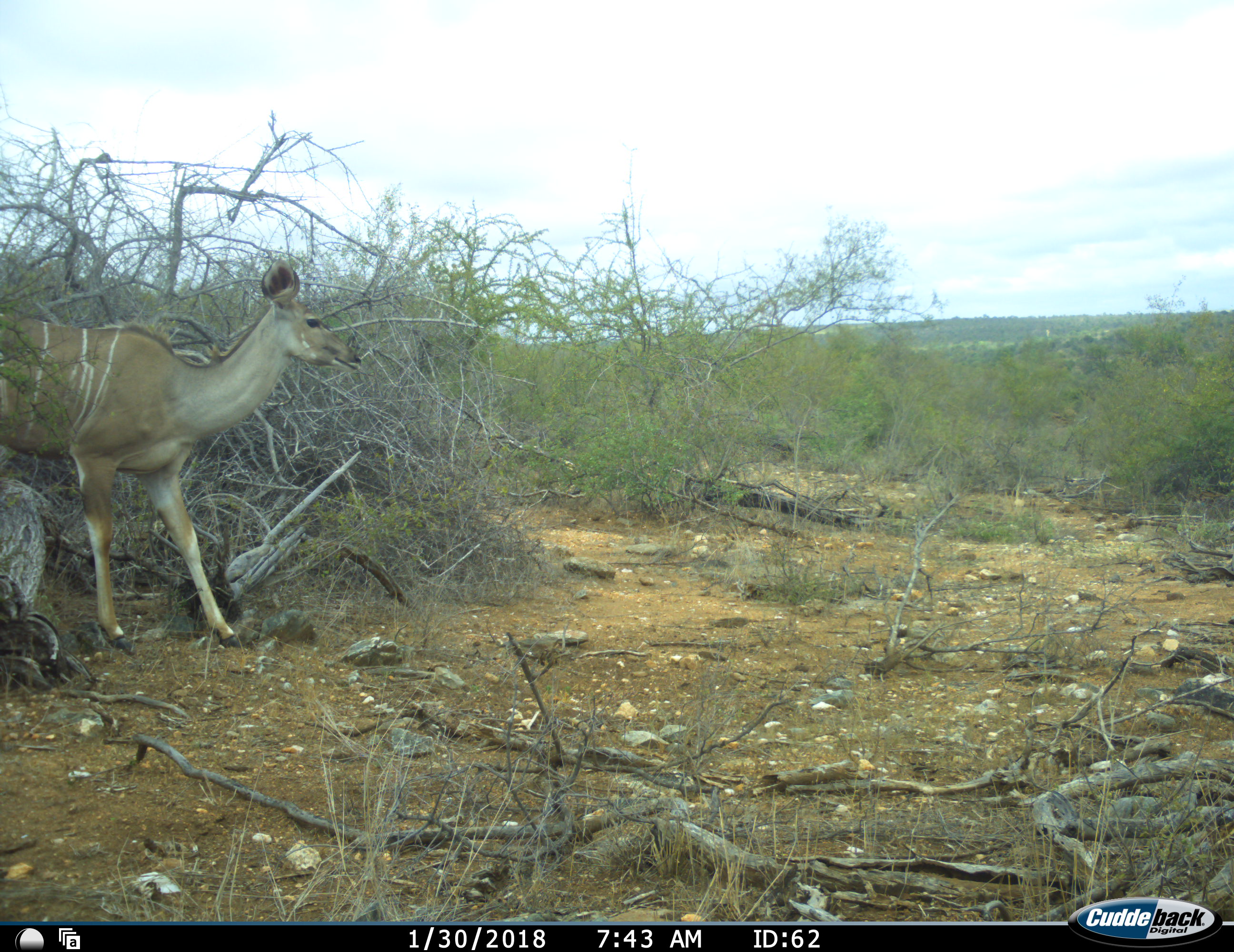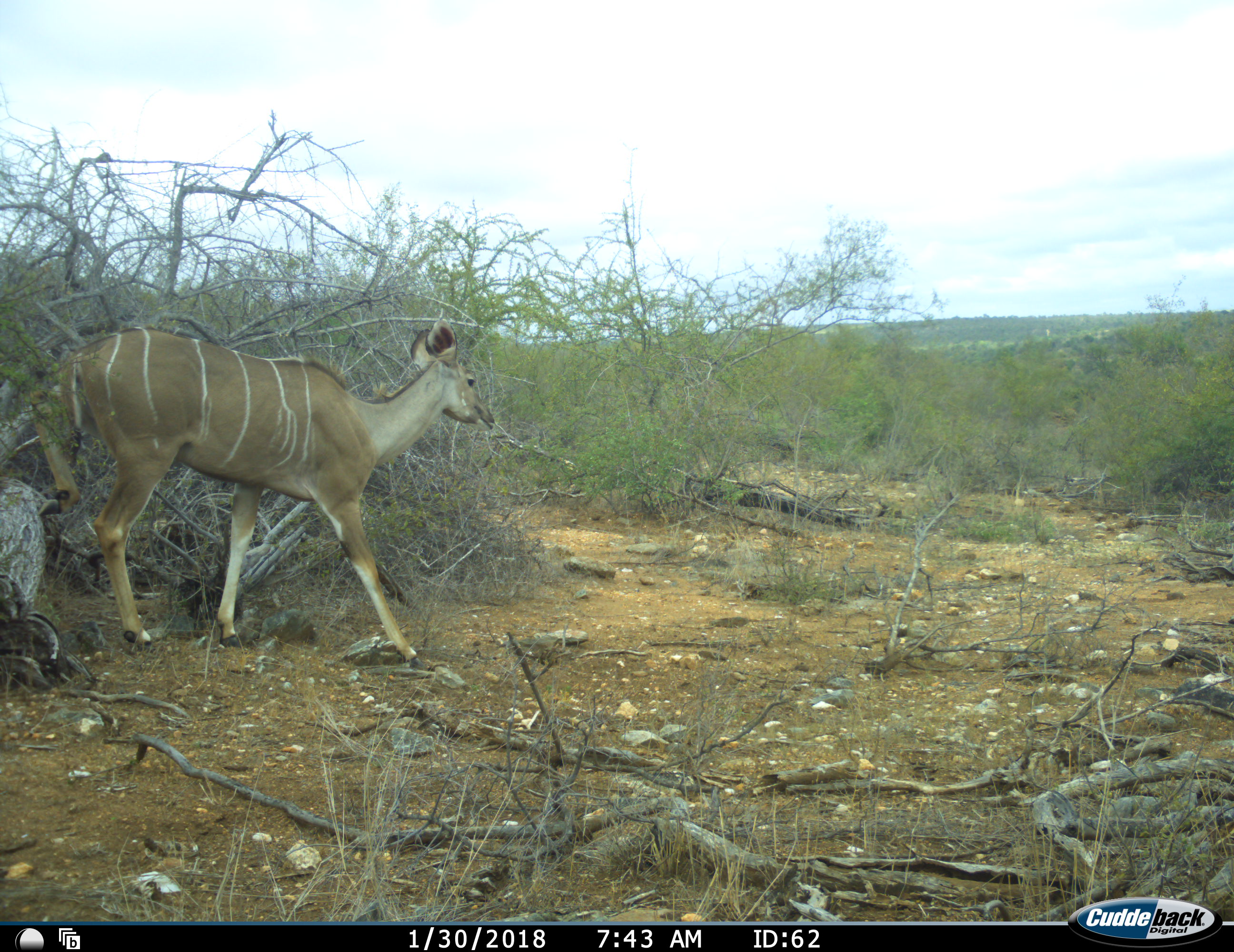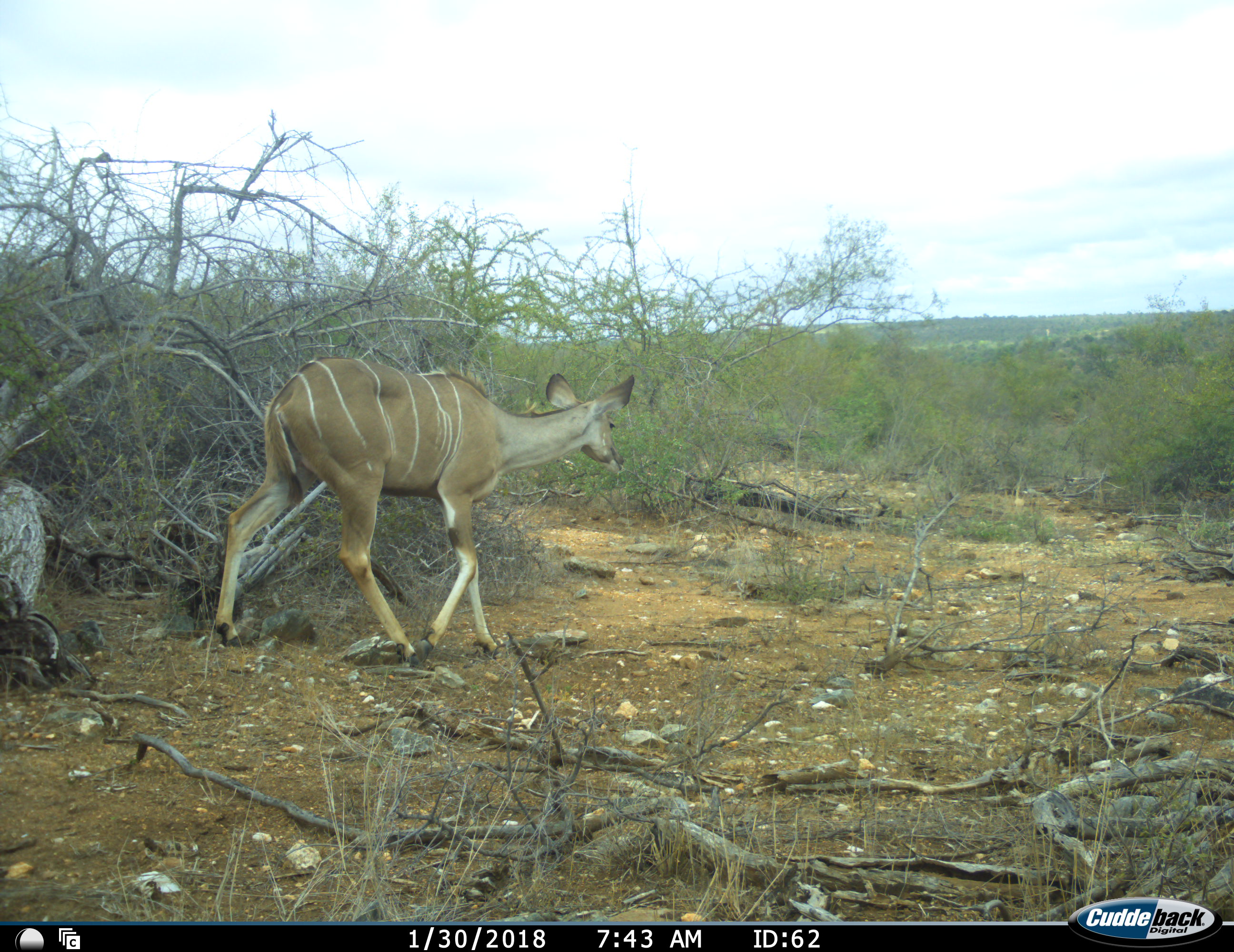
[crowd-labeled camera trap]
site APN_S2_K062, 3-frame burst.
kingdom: Animalia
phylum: Chordata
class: Mammalia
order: Artiodactyla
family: Bovidae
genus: Tragelaphus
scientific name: Tragelaphus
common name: kudu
Kudu (Tragelaphus), count 1. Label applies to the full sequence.